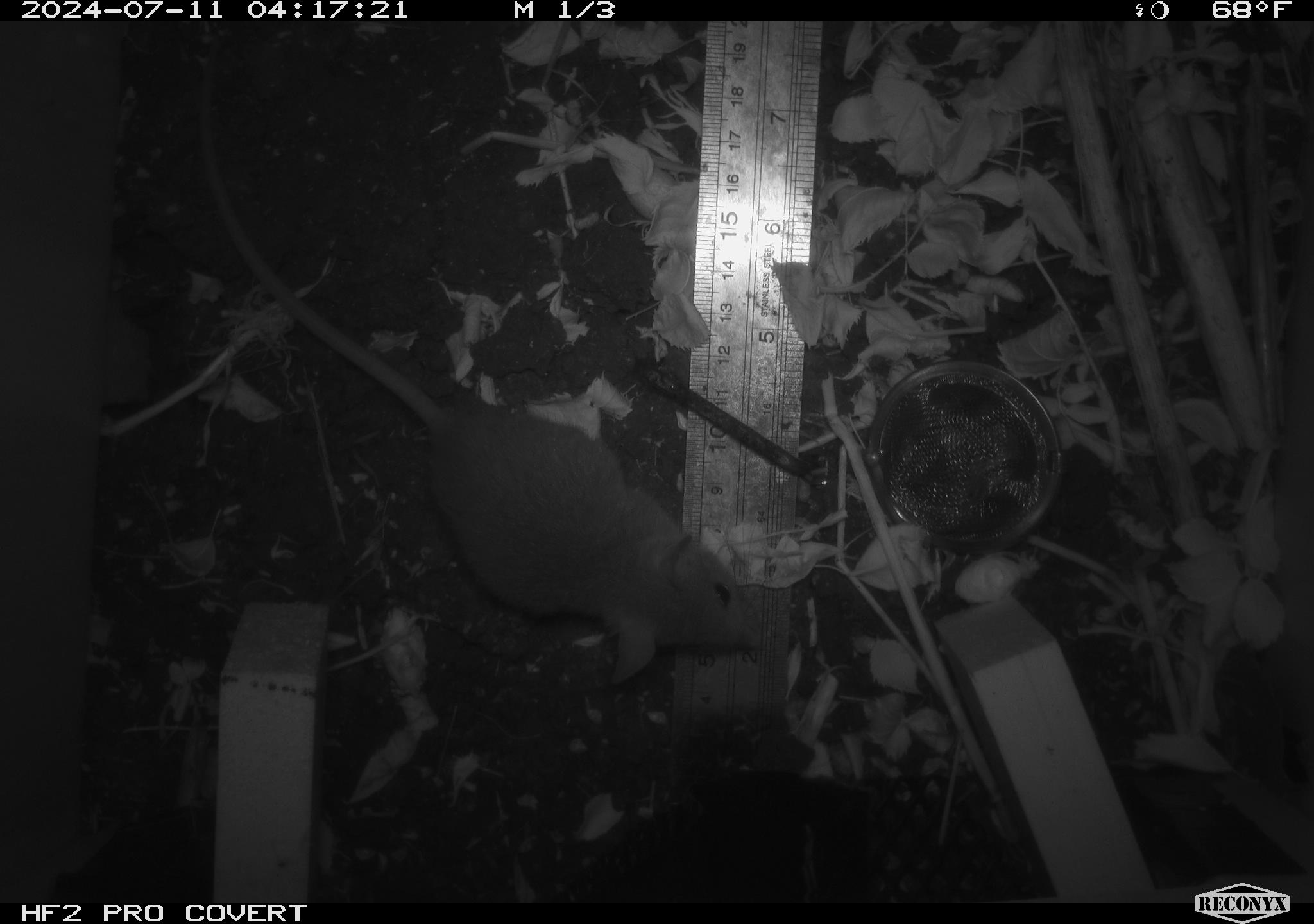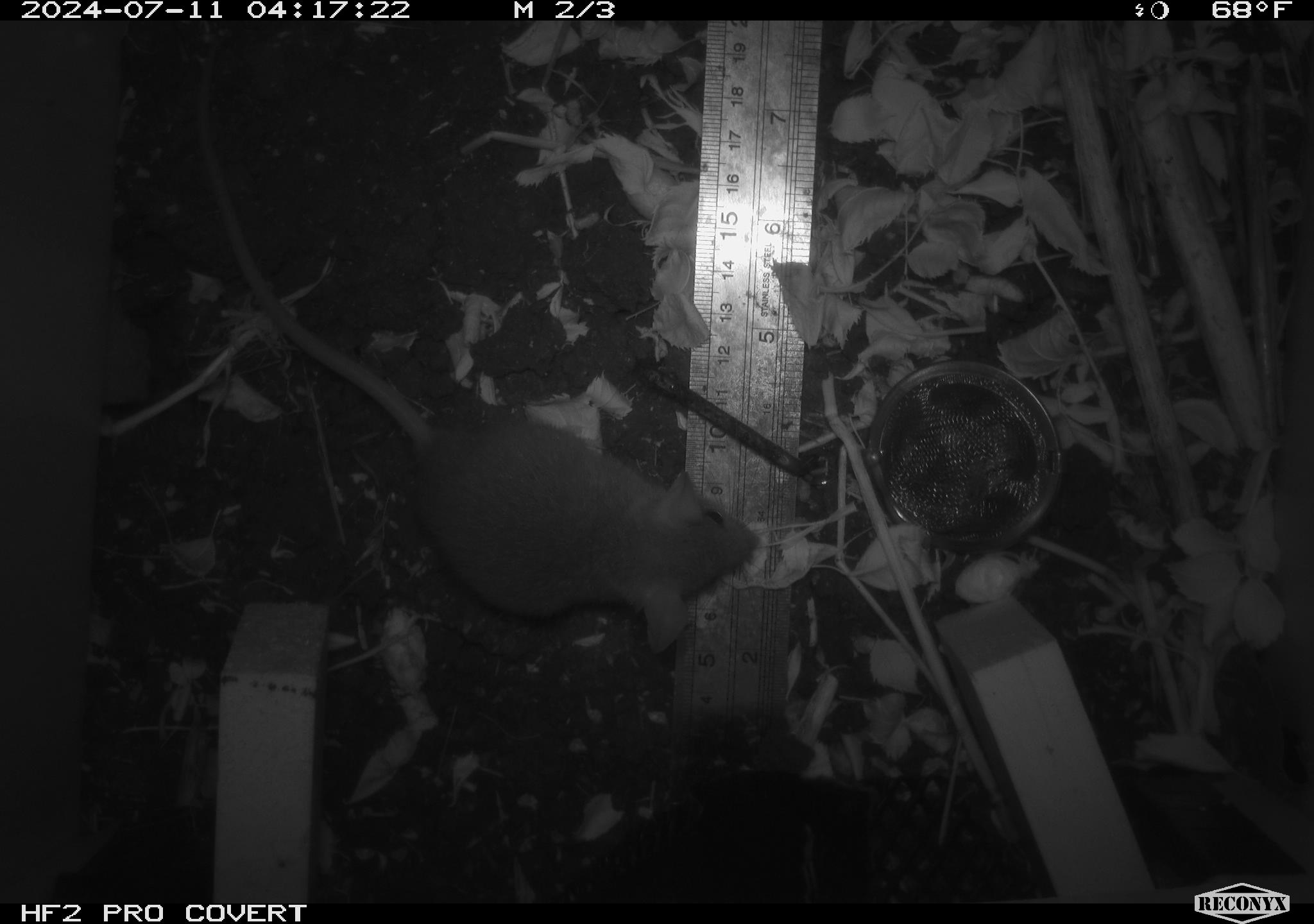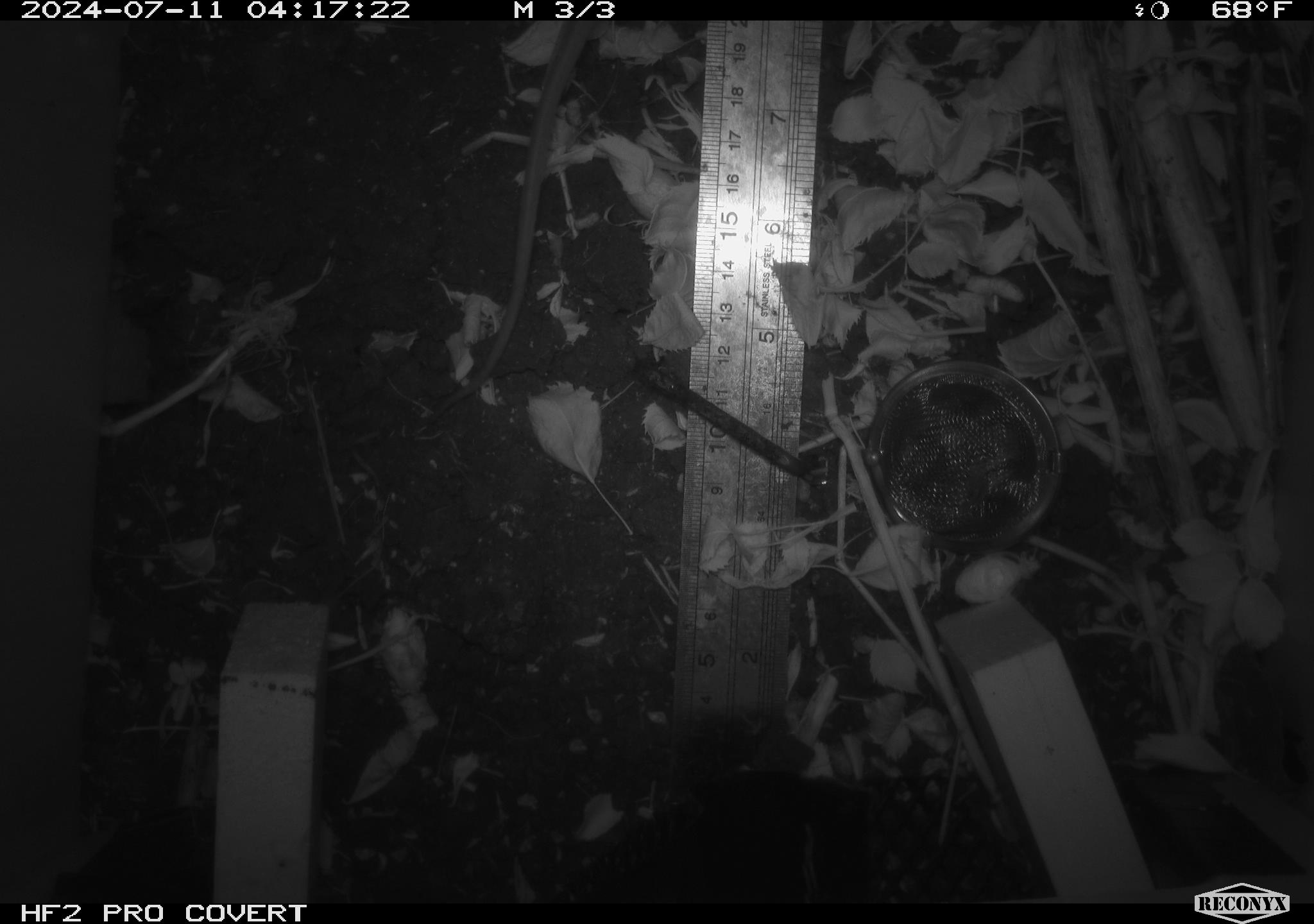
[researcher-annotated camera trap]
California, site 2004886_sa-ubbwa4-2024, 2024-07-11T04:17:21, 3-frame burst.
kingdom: Animalia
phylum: Chordata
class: Mammalia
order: Rodentia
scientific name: Rodentia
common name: woodrat or rat or mouse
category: woodrat or rat or mouse species